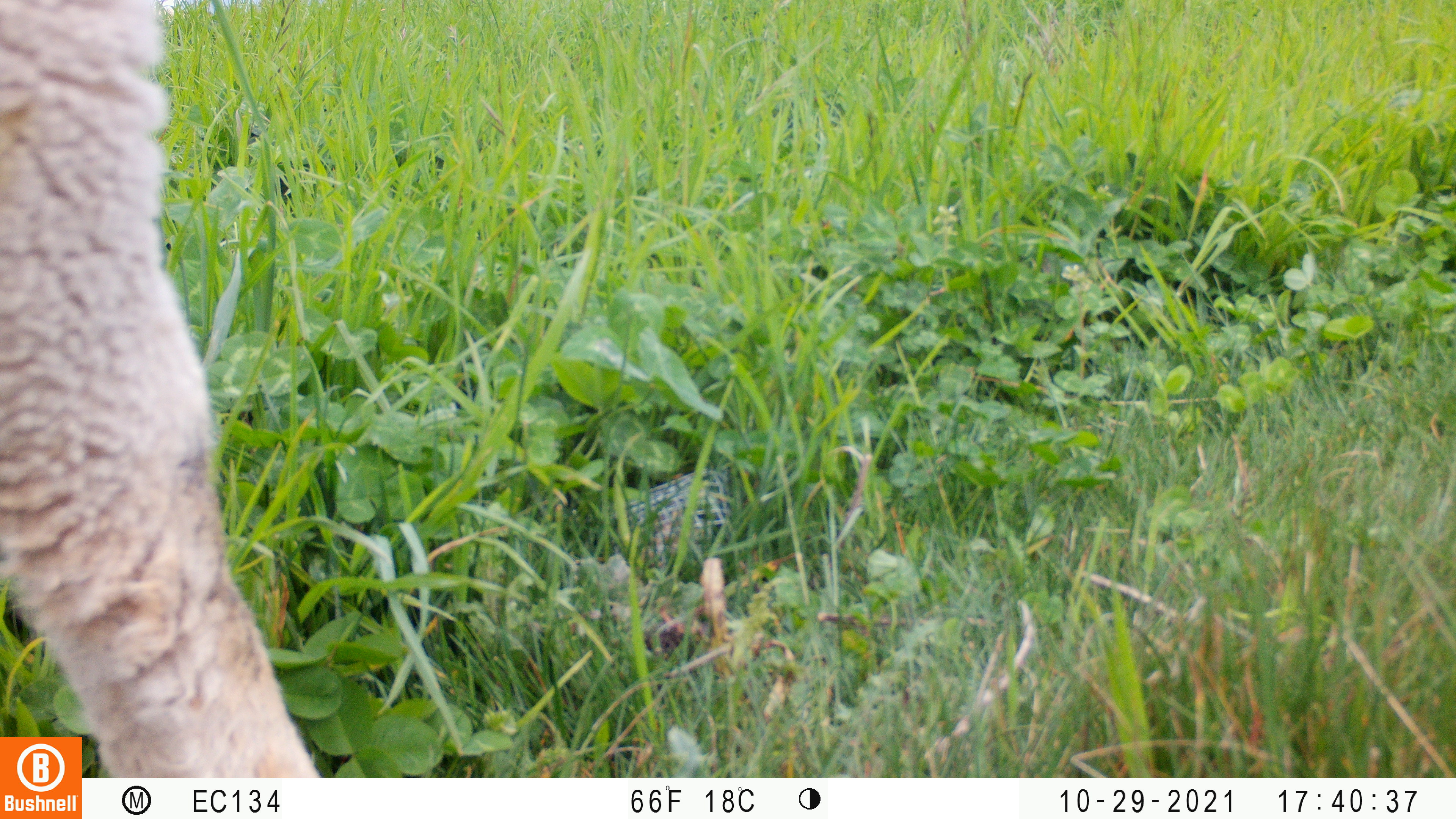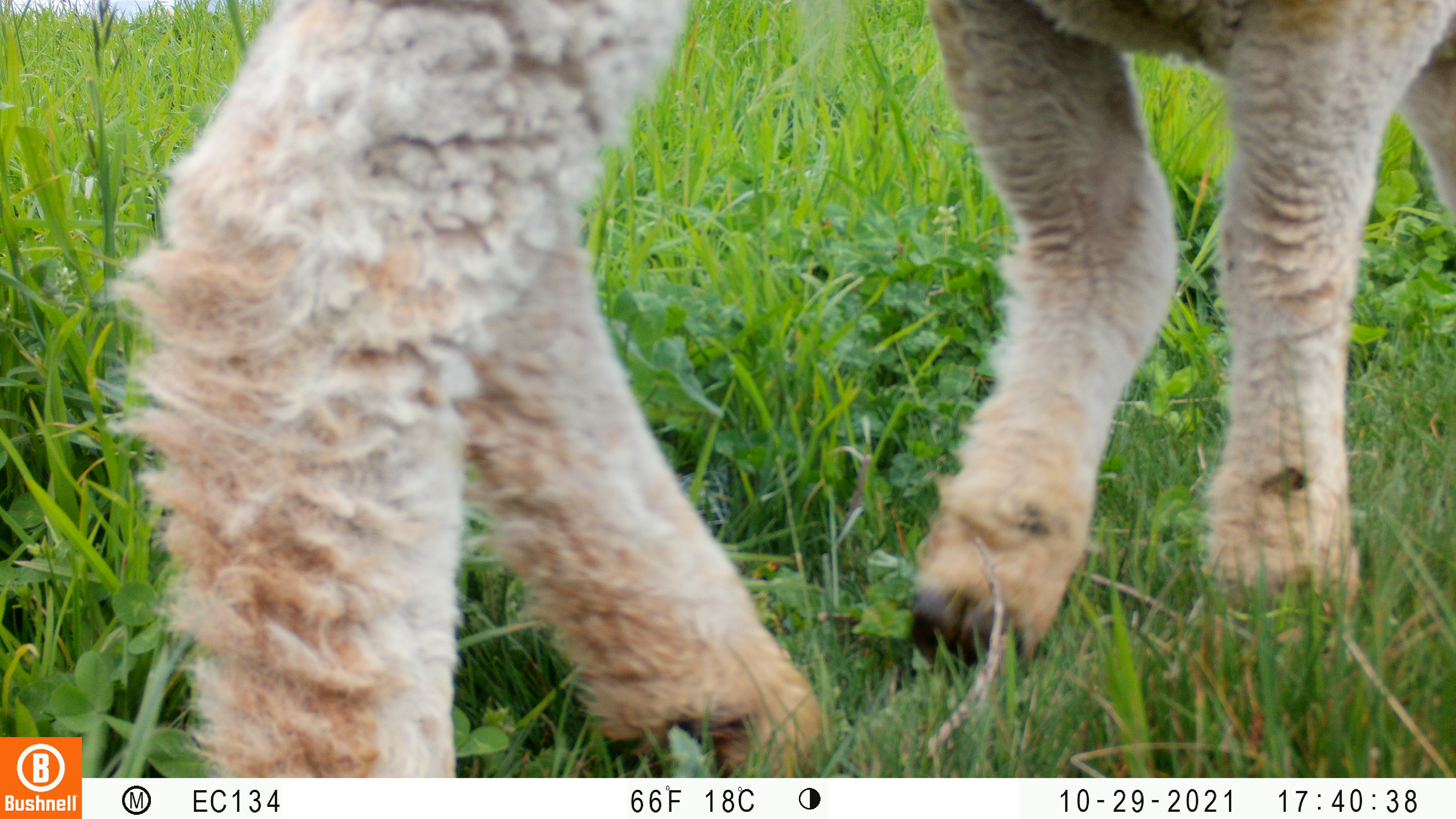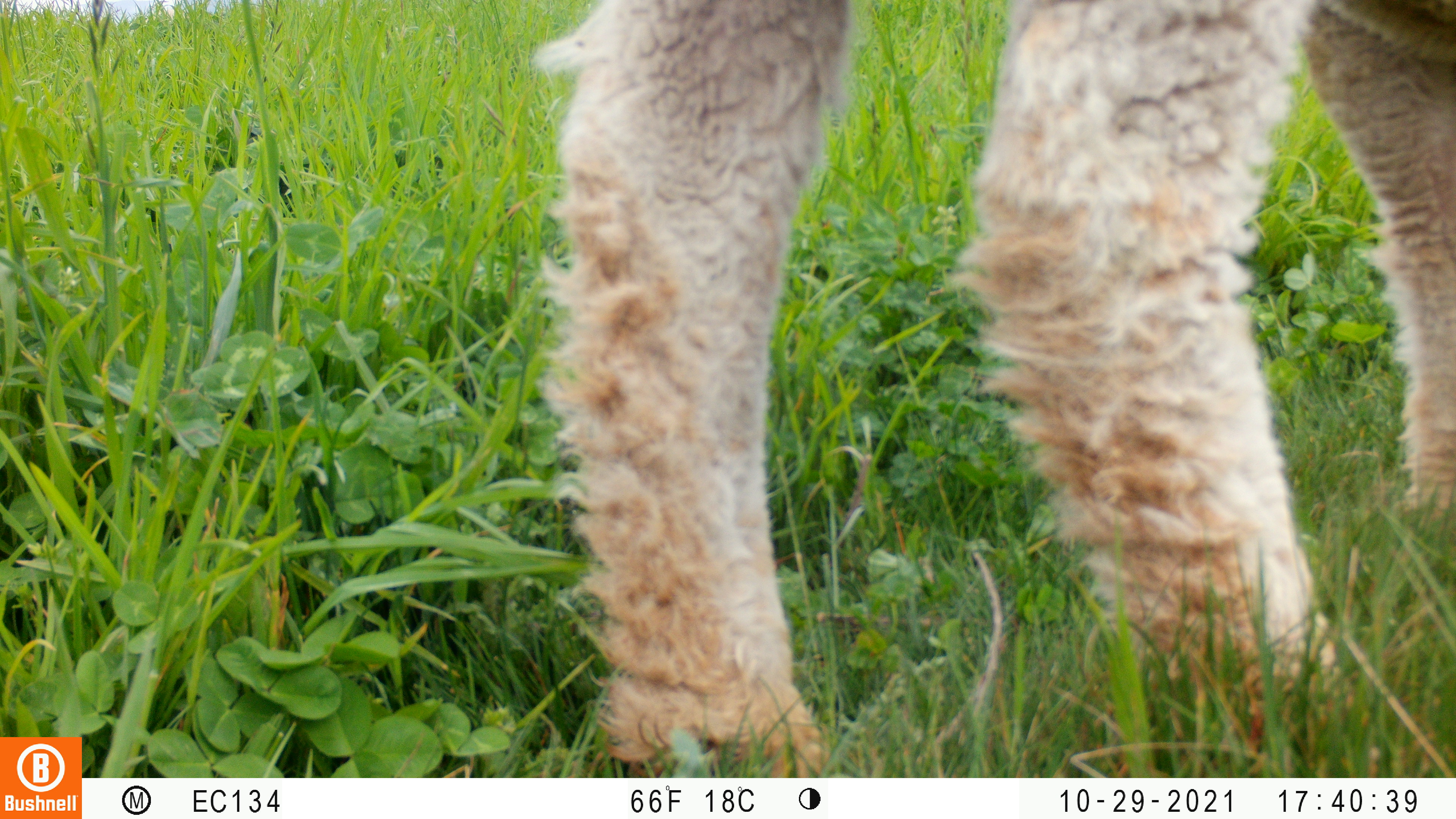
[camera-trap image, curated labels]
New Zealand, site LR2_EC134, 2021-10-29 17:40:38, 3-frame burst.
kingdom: Animalia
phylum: Chordata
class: Mammalia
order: Artiodactyla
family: Bovidae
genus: Bos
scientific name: Bos taurus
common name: domestic cow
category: cow